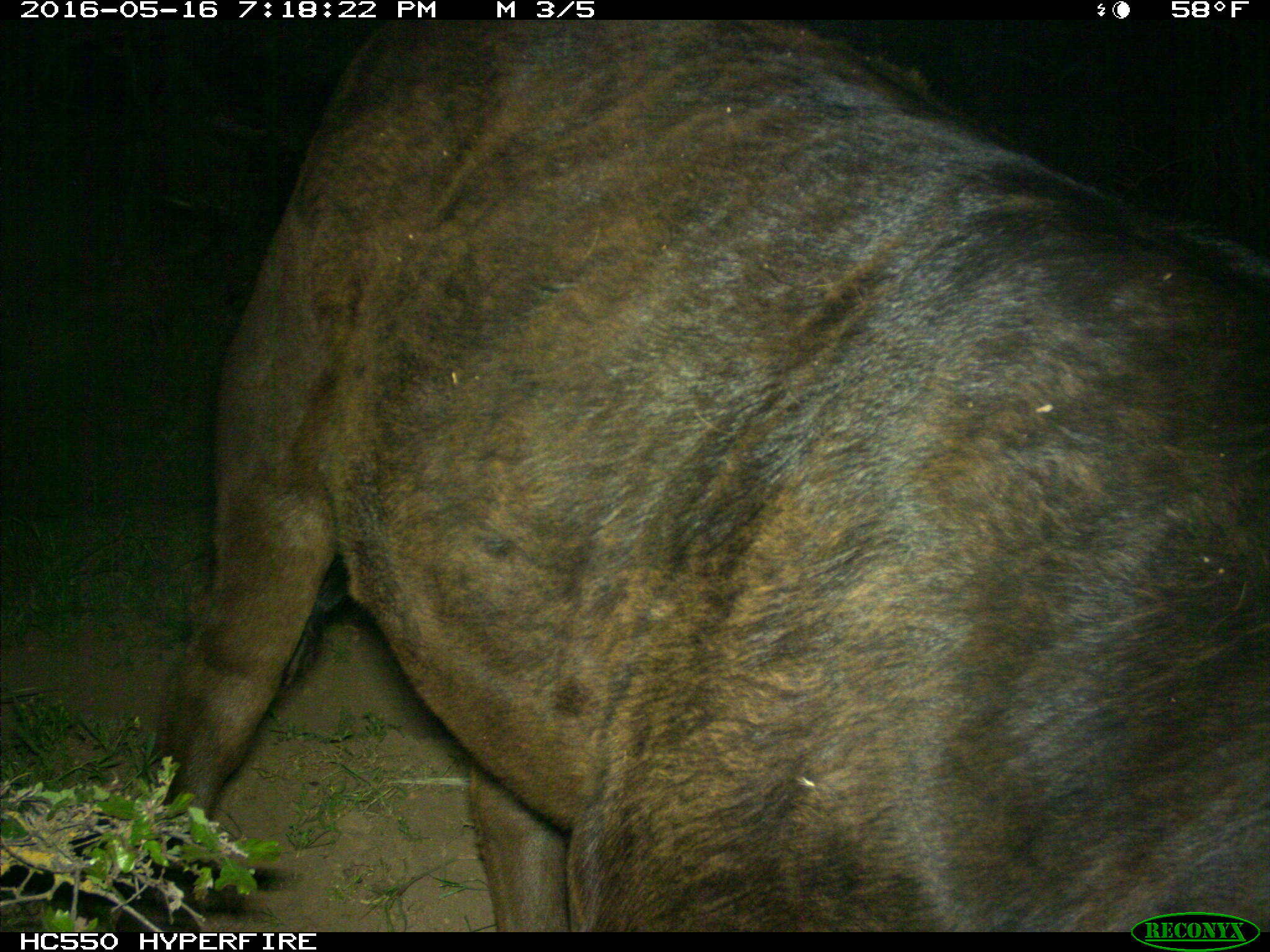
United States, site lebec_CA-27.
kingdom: Animalia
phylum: Chordata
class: Mammalia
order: Artiodactyla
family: Bovidae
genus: Bos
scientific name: Bos taurus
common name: domestic cow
Bos taurus (domestic cow).